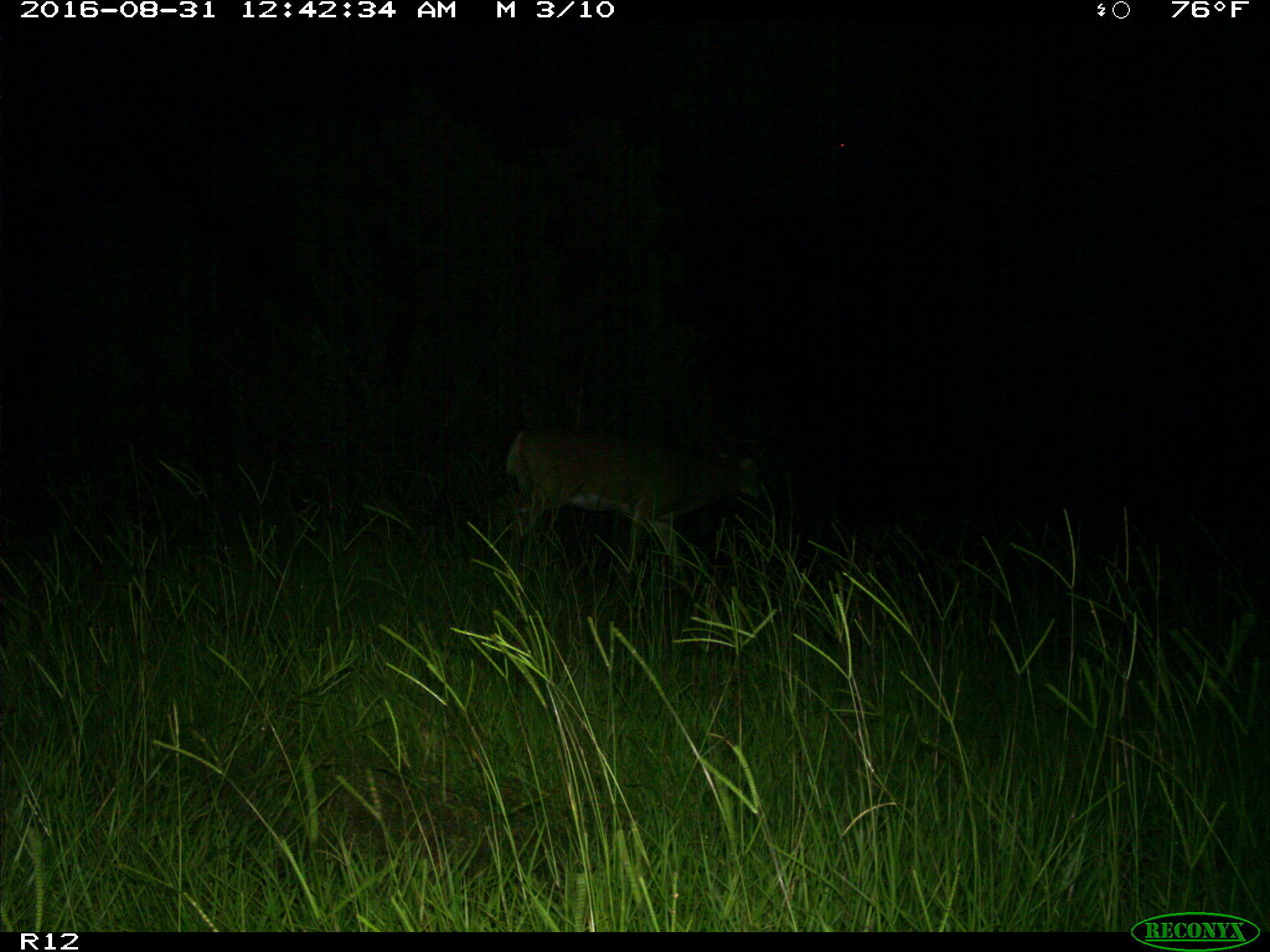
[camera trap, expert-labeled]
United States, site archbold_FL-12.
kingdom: Animalia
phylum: Chordata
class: Mammalia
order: Artiodactyla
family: Cervidae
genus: Odocoileus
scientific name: Odocoileus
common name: deer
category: unidentified deer